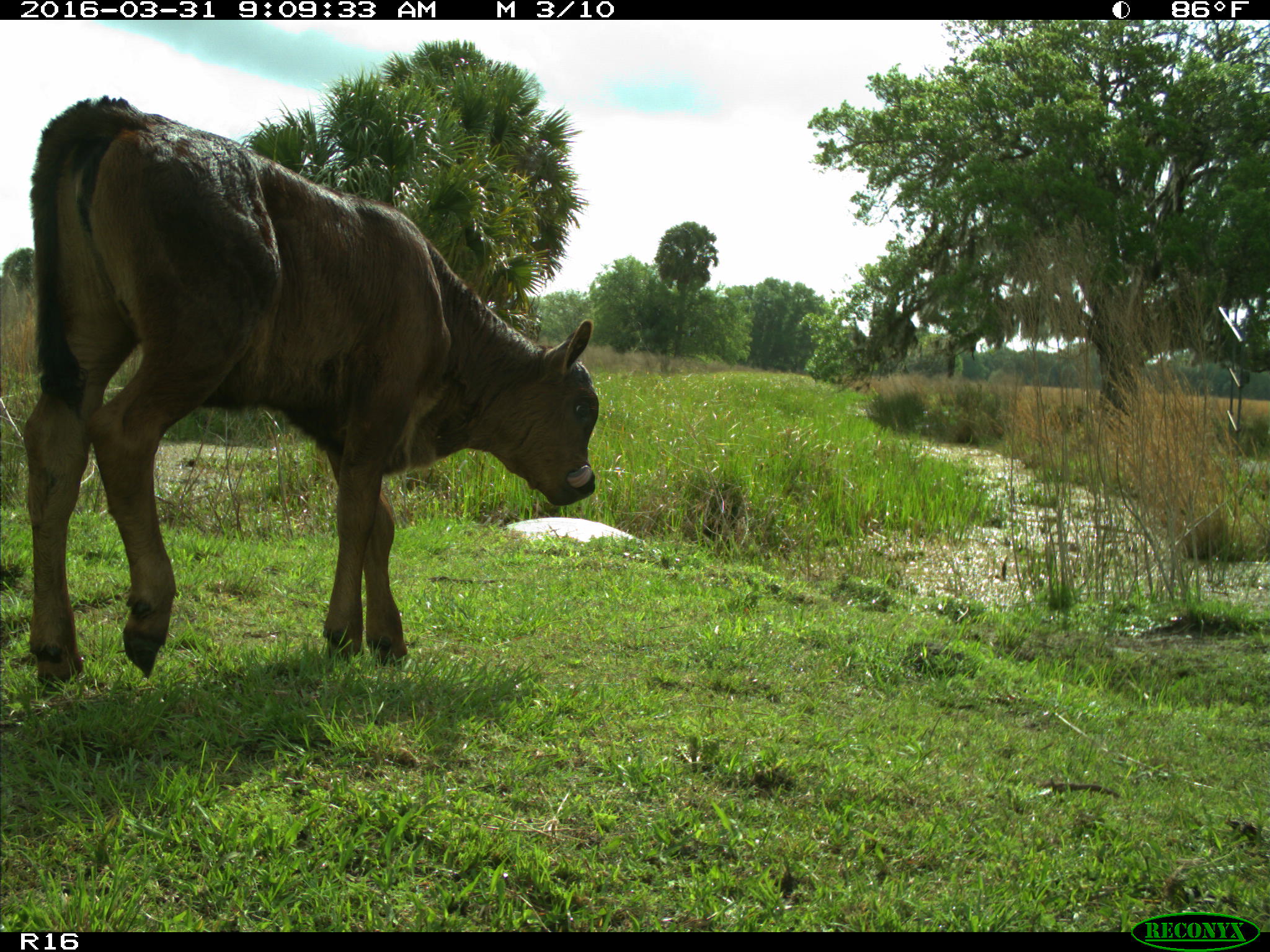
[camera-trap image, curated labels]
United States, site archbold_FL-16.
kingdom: Animalia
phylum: Chordata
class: Mammalia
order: Artiodactyla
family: Bovidae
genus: Bos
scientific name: Bos taurus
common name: domestic cow